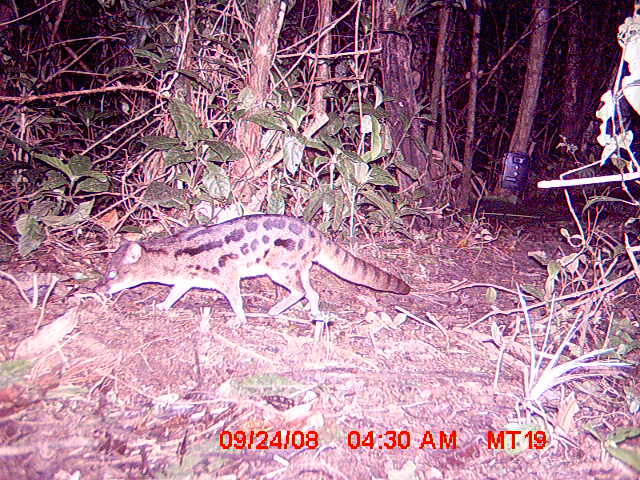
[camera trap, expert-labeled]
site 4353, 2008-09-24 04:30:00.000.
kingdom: Animalia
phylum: Chordata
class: Mammalia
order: Carnivora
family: Eupleridae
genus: Fossa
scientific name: Fossa fossana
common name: fanaloka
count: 1